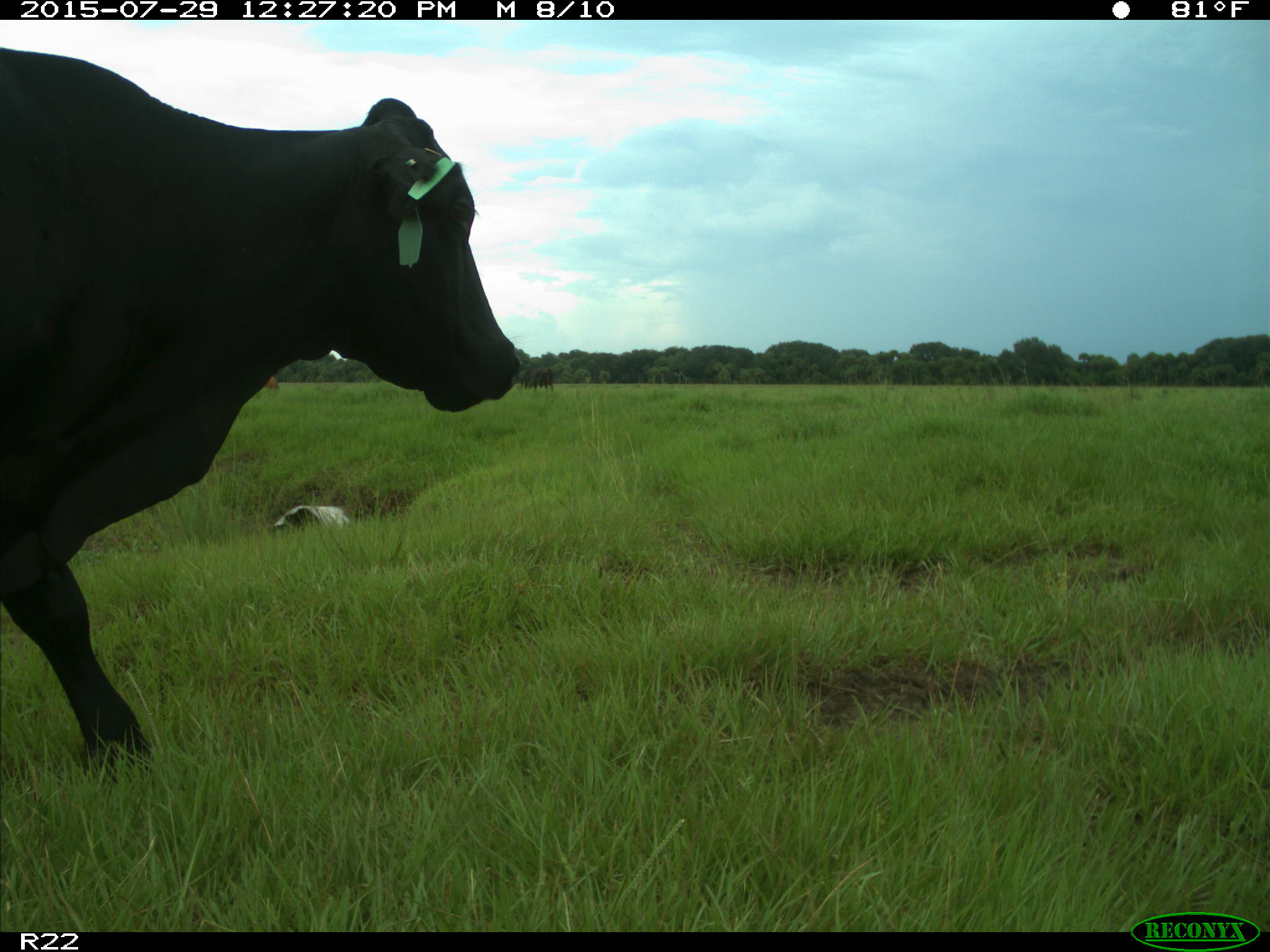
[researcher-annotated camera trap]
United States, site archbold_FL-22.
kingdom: Animalia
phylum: Chordata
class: Mammalia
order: Artiodactyla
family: Bovidae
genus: Bos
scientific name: Bos taurus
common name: domestic cow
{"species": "Bos taurus (domestic cow)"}